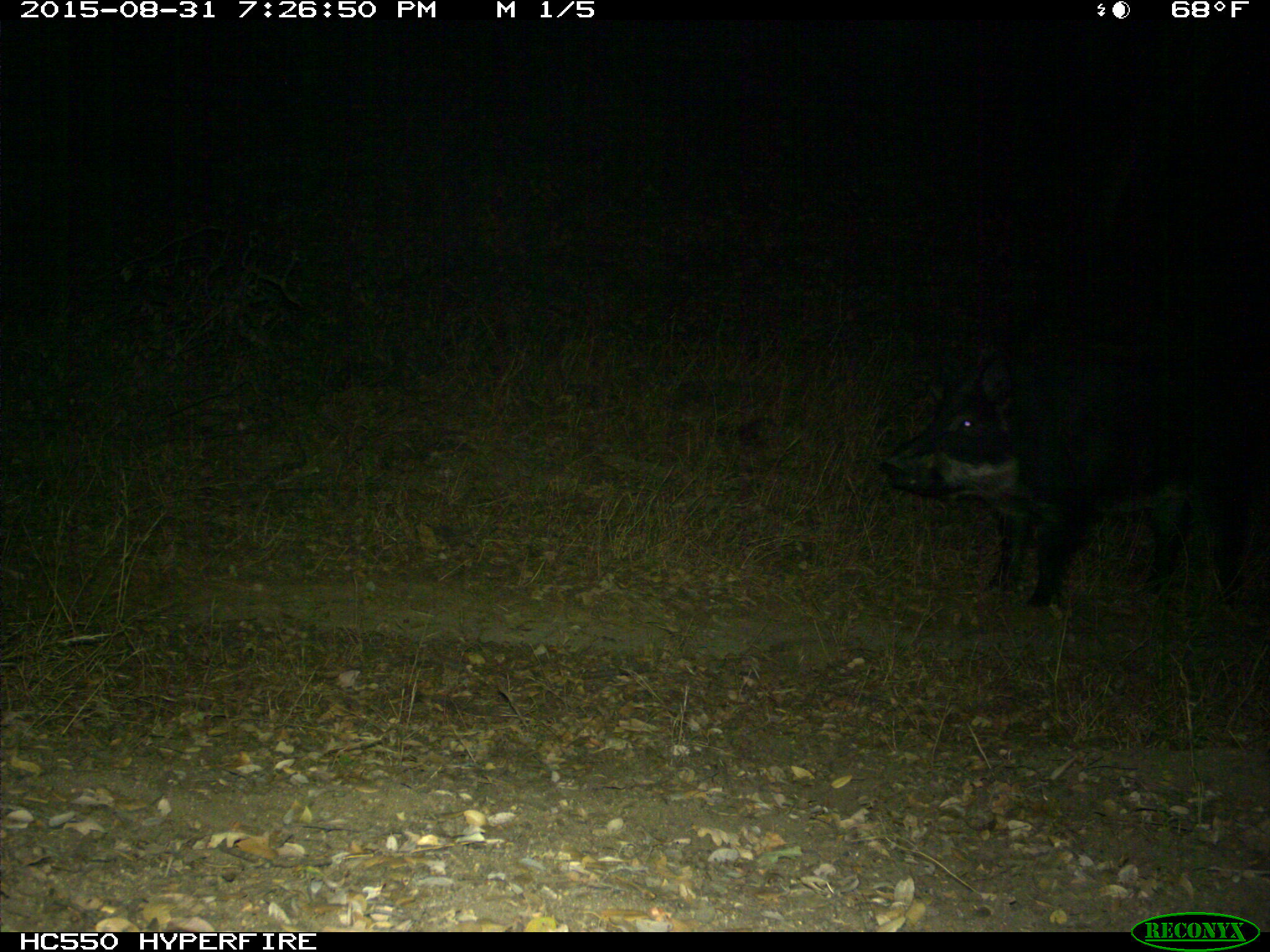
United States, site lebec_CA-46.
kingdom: Animalia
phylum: Chordata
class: Mammalia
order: Artiodactyla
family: Suidae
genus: Sus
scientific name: Sus scrofa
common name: wild boar